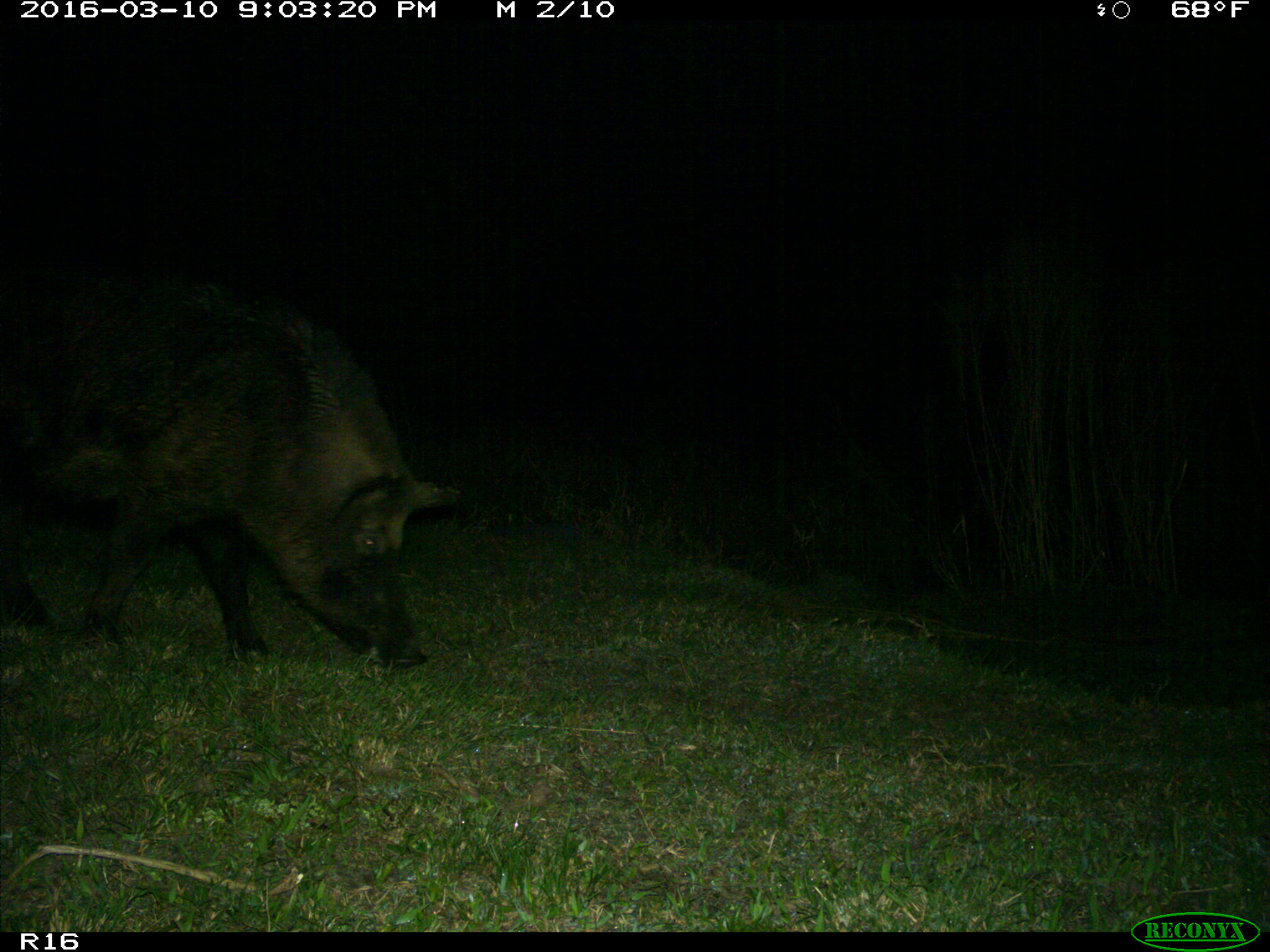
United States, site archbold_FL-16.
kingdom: Animalia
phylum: Chordata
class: Mammalia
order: Artiodactyla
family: Suidae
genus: Sus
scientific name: Sus scrofa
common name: wild boar